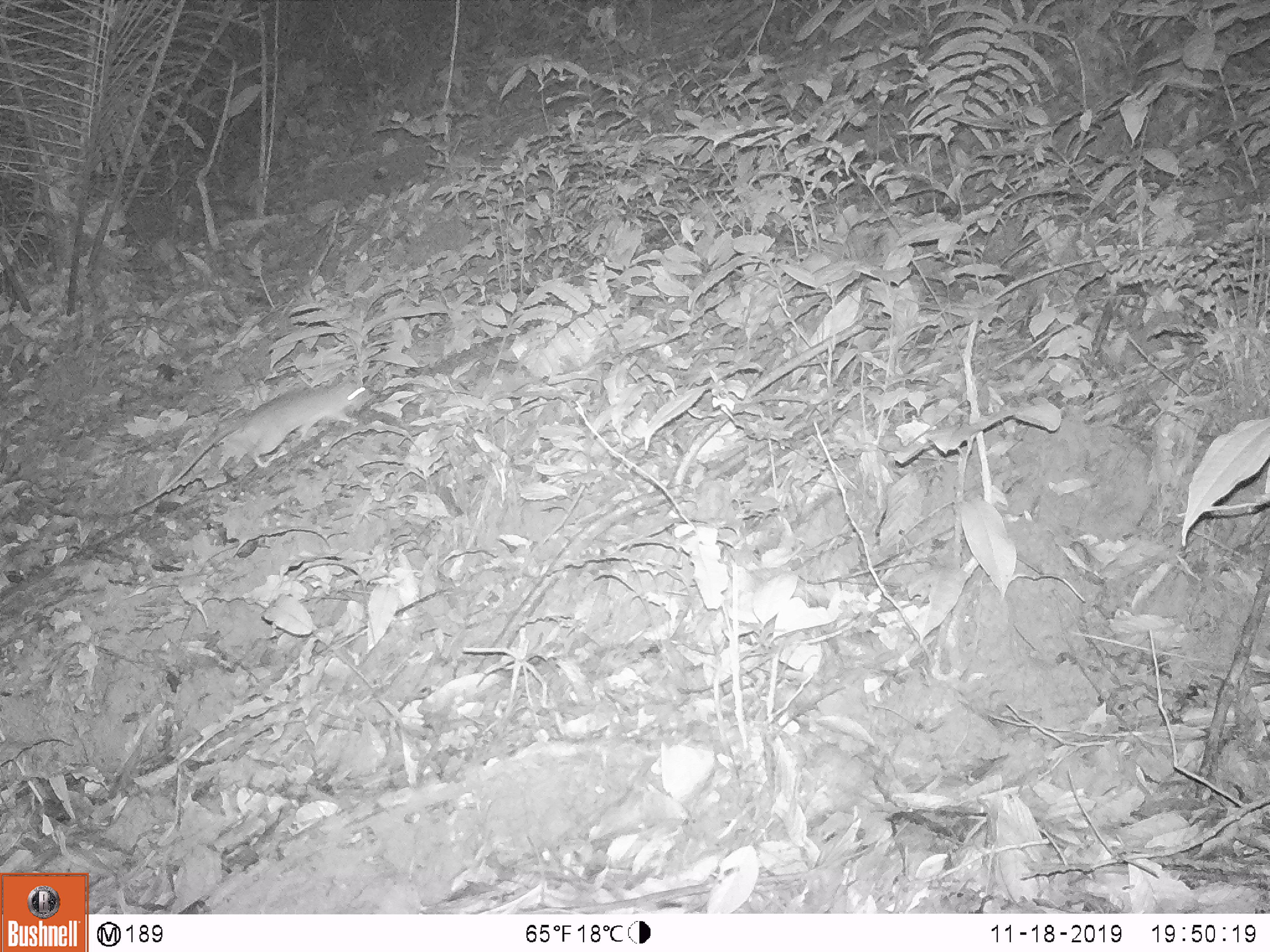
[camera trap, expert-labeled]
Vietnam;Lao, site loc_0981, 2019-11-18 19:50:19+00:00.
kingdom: Animalia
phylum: Chordata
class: Mammalia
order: Rodentia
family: Muridae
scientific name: Muridae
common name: old-world mice and rats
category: unidentified murid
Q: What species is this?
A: Unidentified murid (old-world mice and rats) (Muridae).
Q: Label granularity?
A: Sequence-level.